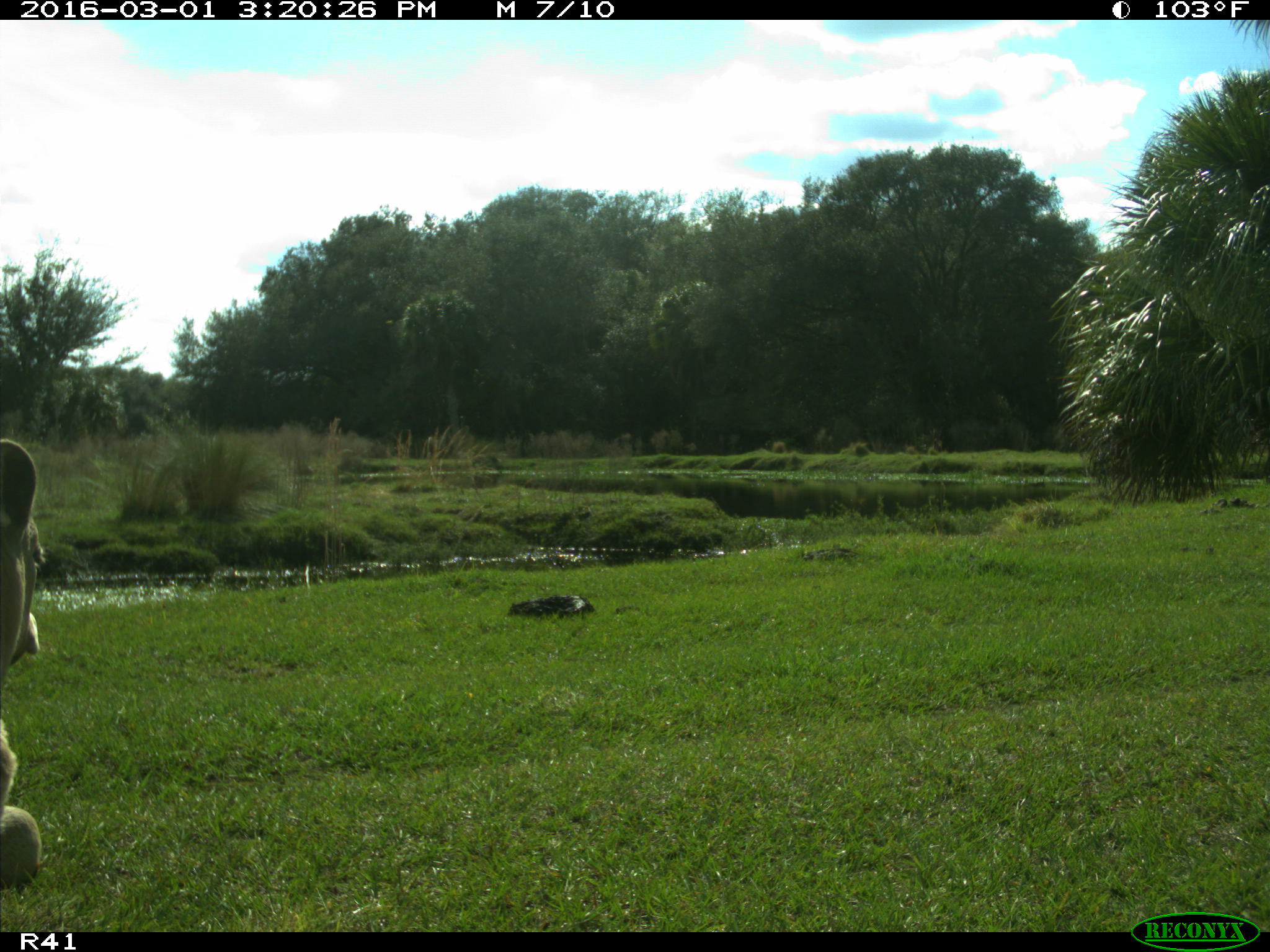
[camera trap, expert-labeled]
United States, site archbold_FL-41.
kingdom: Animalia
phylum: Chordata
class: Mammalia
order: Artiodactyla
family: Bovidae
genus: Bos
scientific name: Bos taurus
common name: domestic cow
Bos taurus (domestic cow).